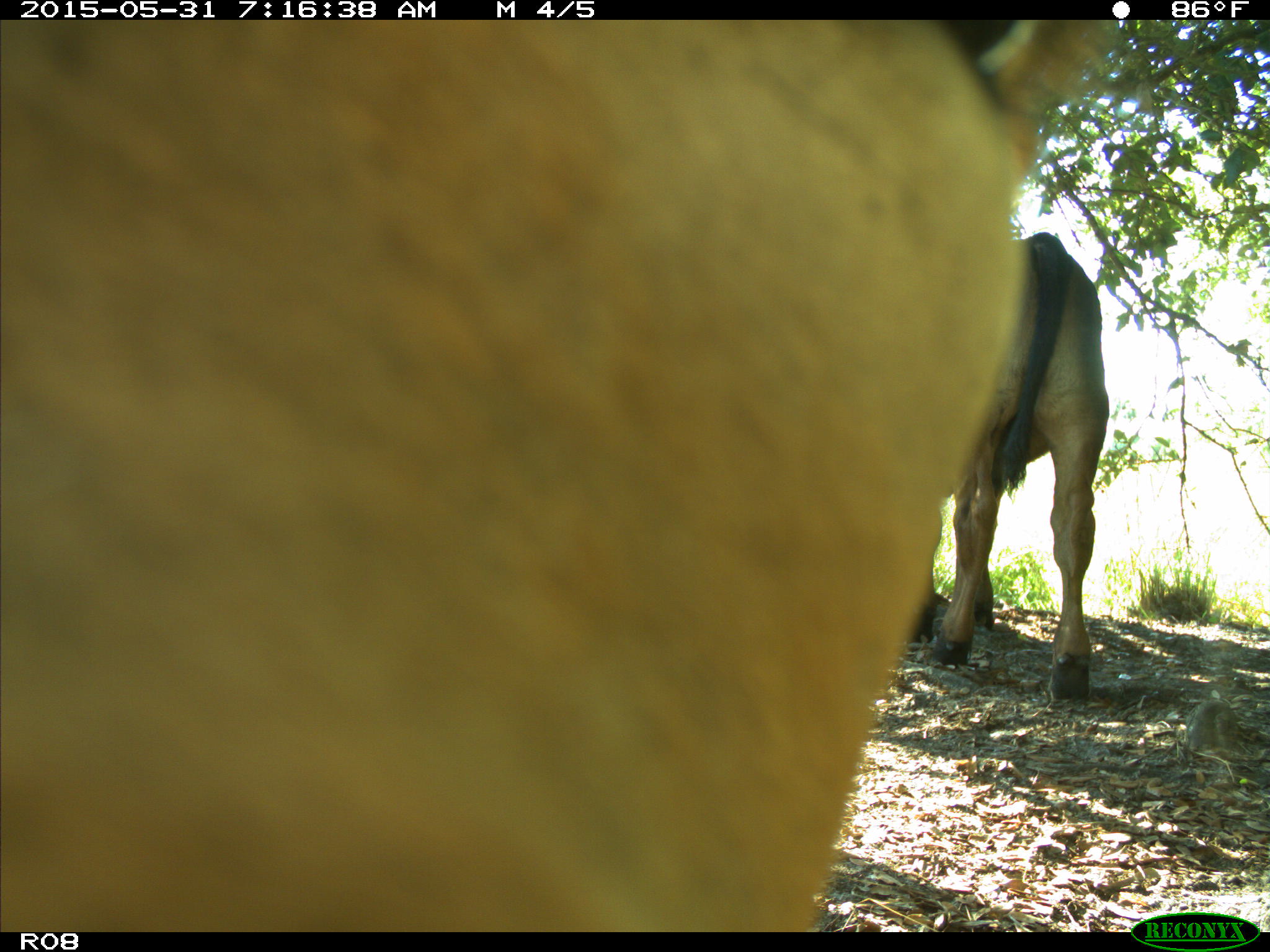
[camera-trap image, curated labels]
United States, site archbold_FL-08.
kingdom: Animalia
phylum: Chordata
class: Mammalia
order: Artiodactyla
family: Bovidae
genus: Bos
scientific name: Bos taurus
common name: domestic cow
Bos taurus (domestic cow).